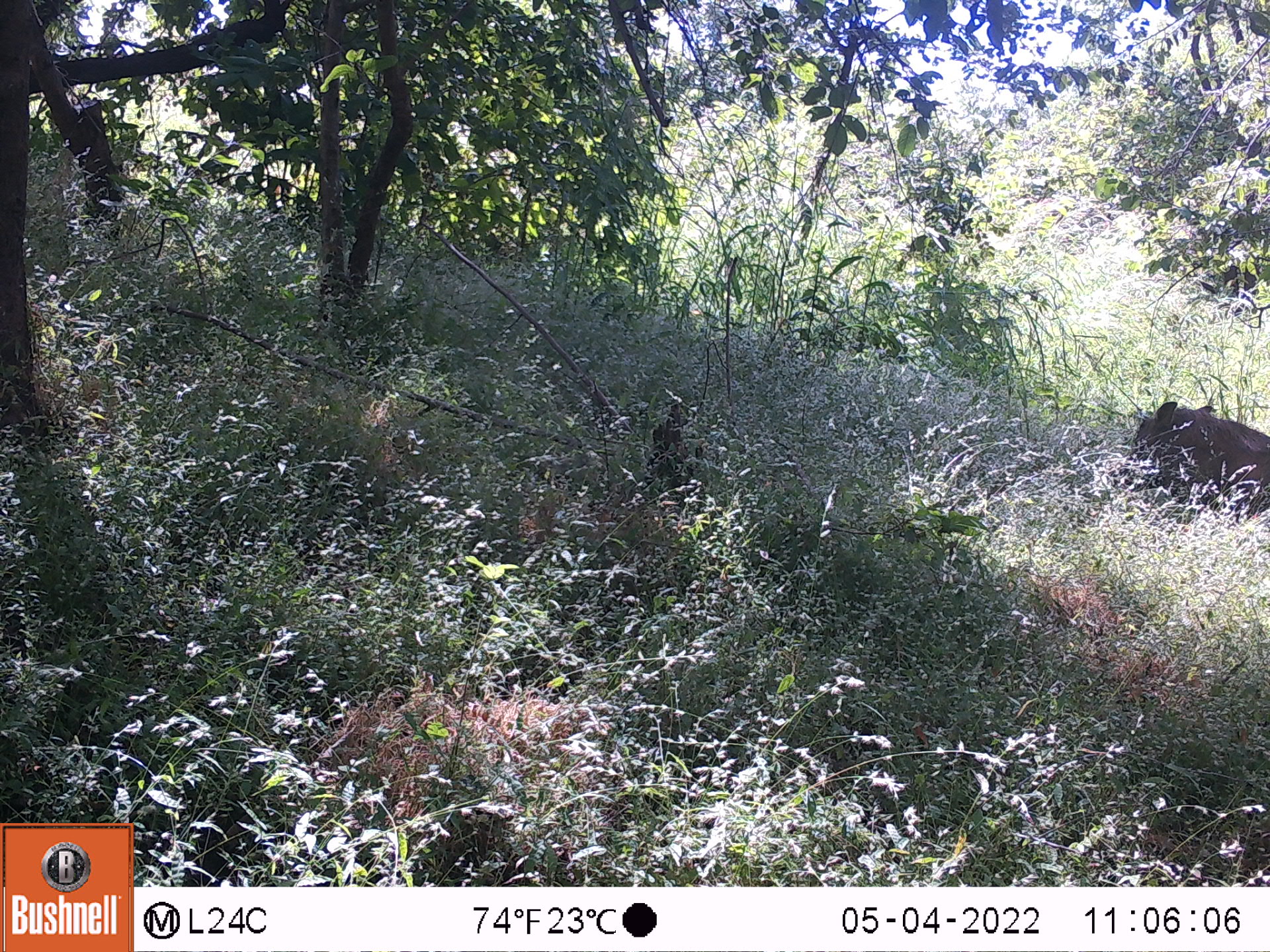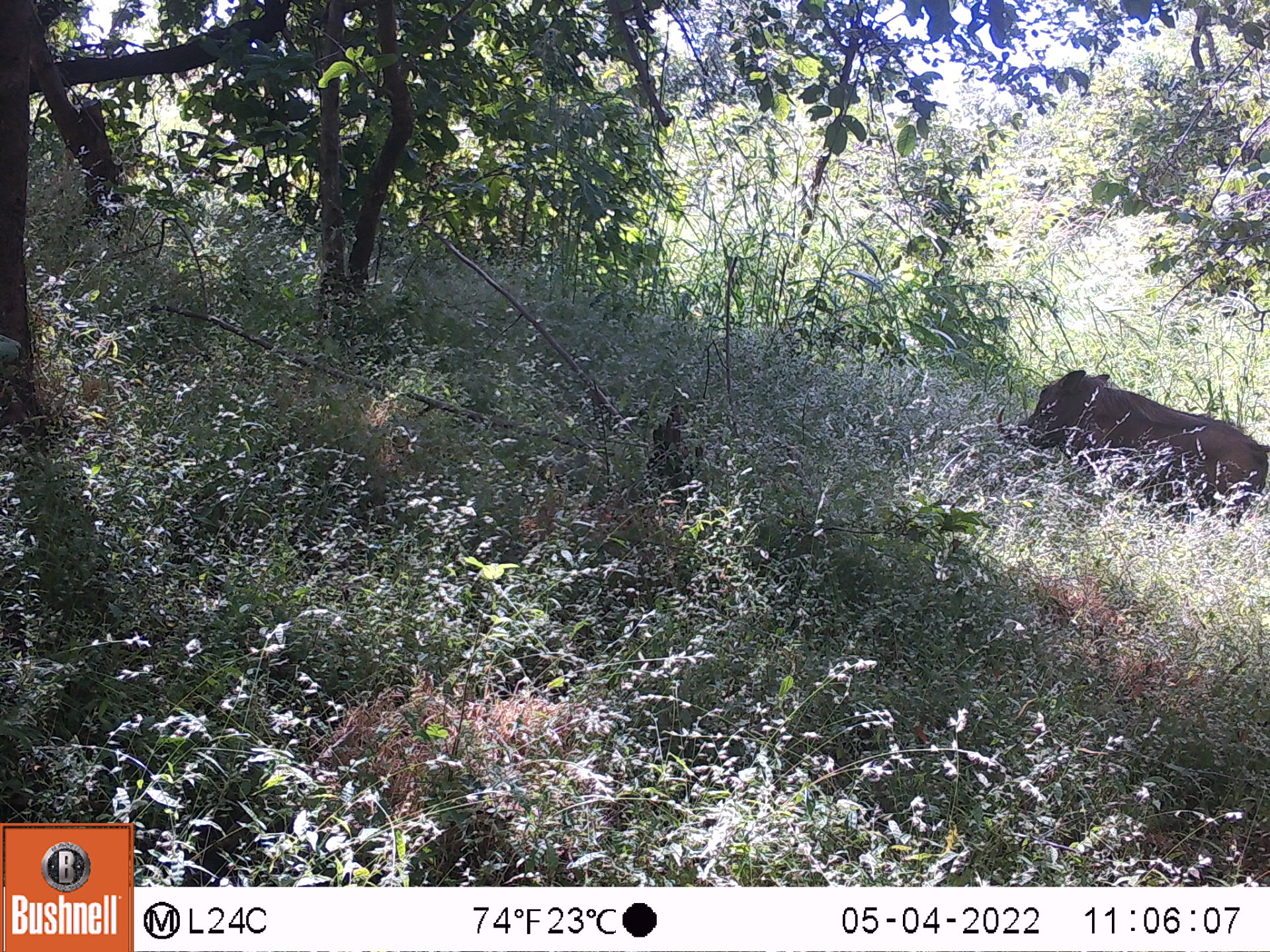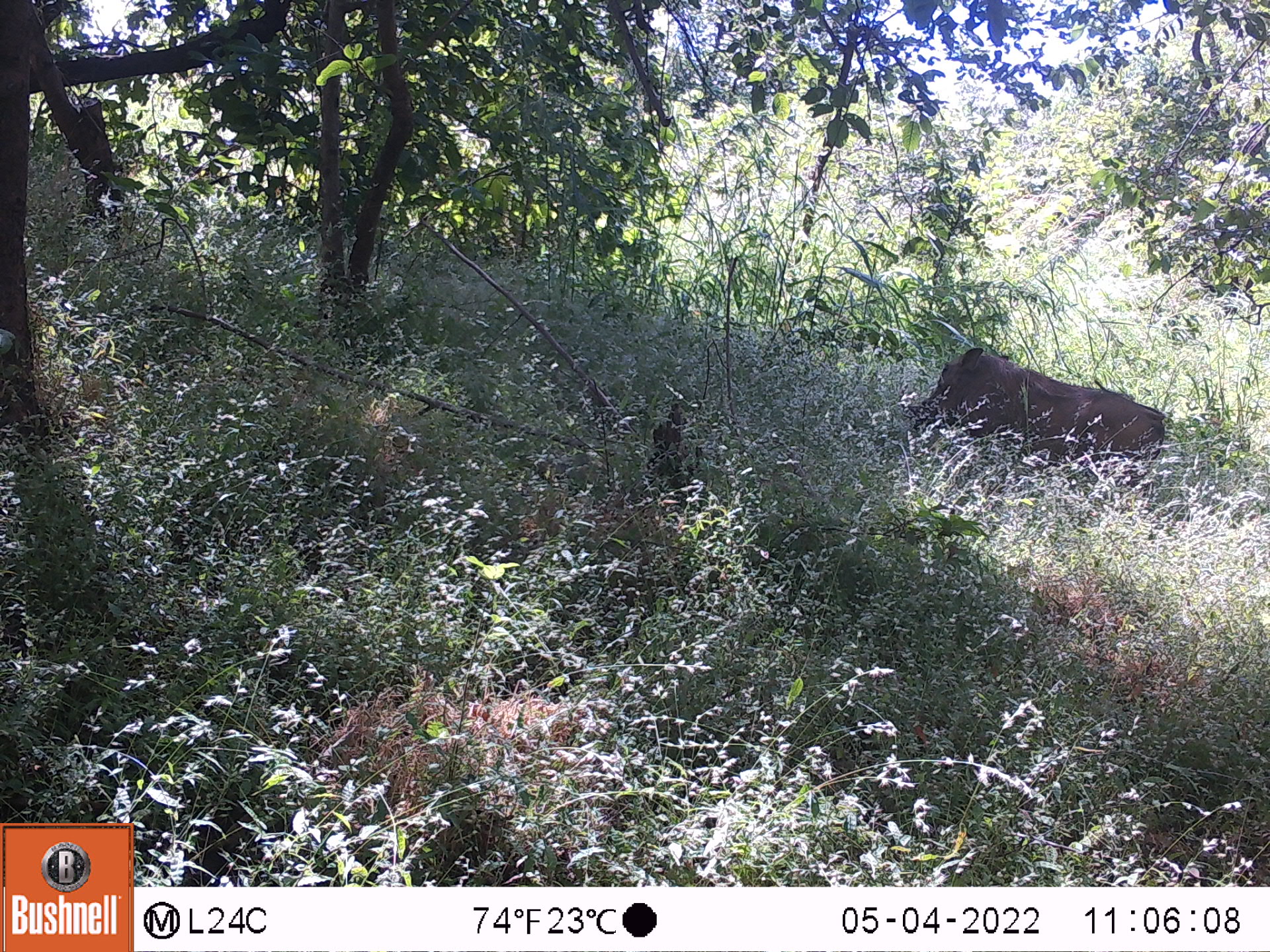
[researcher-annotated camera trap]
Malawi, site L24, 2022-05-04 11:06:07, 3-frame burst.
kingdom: Animalia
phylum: Chordata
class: Mammalia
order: Artiodactyla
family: Suidae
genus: Potamochoerus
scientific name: Potamochoerus larvatus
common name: bushpig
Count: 1.